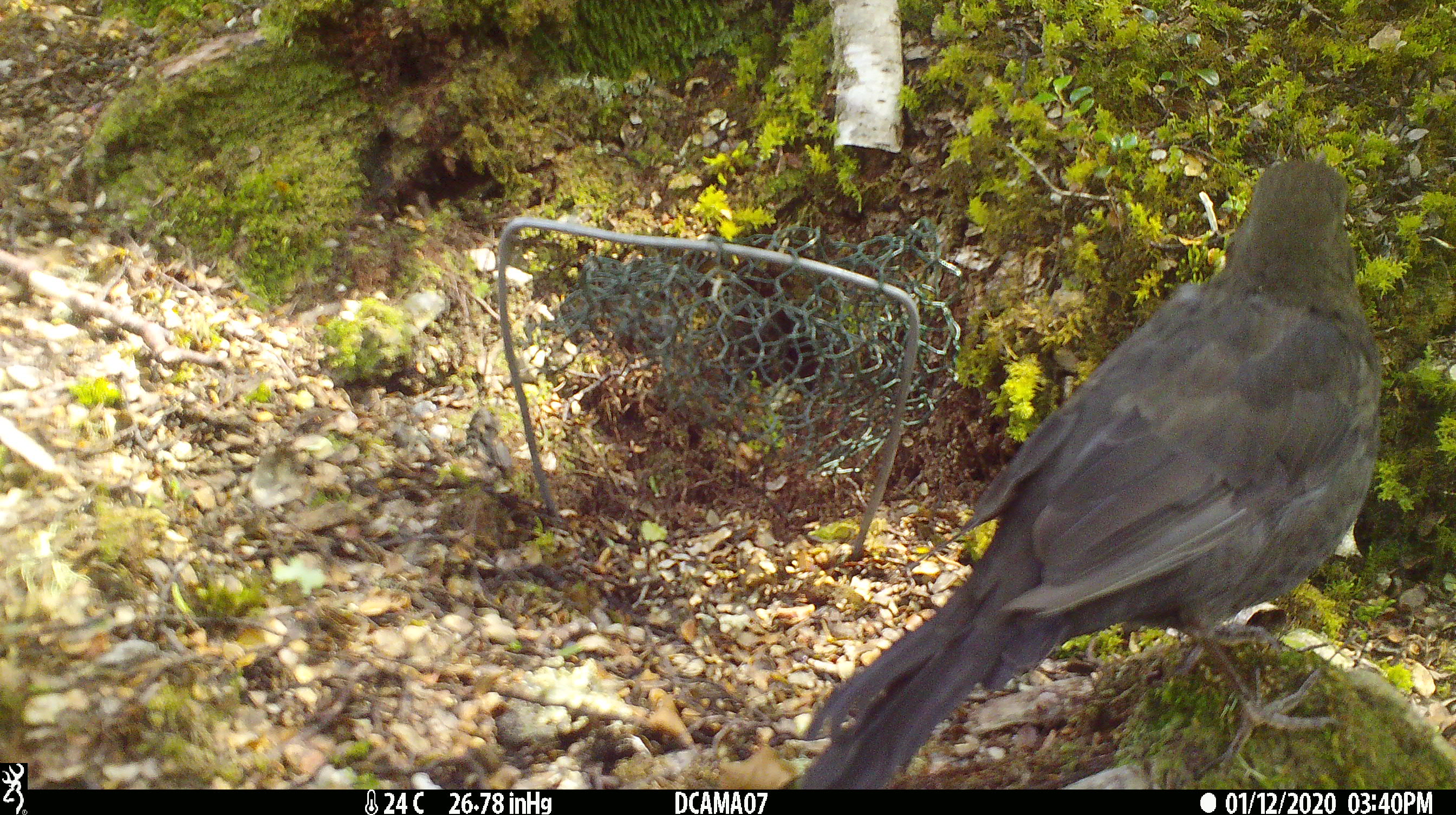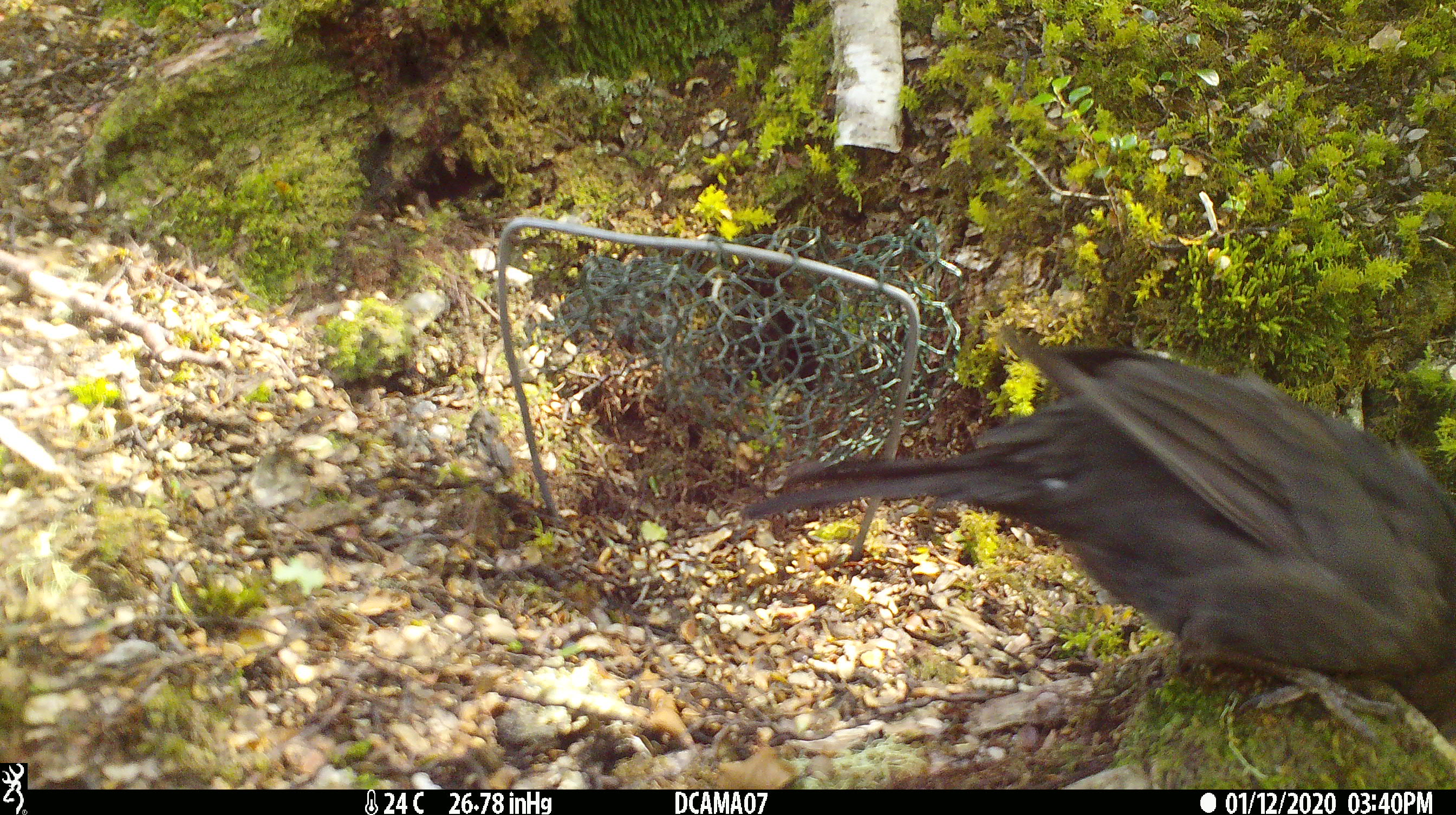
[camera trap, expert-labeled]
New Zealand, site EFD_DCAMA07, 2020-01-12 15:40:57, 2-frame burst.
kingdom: Animalia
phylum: Chordata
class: Aves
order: Passeriformes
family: Turdidae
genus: Turdus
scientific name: Turdus merula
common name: eurasian blackbird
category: blackbird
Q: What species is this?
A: Blackbird (eurasian blackbird) (Turdus merula).